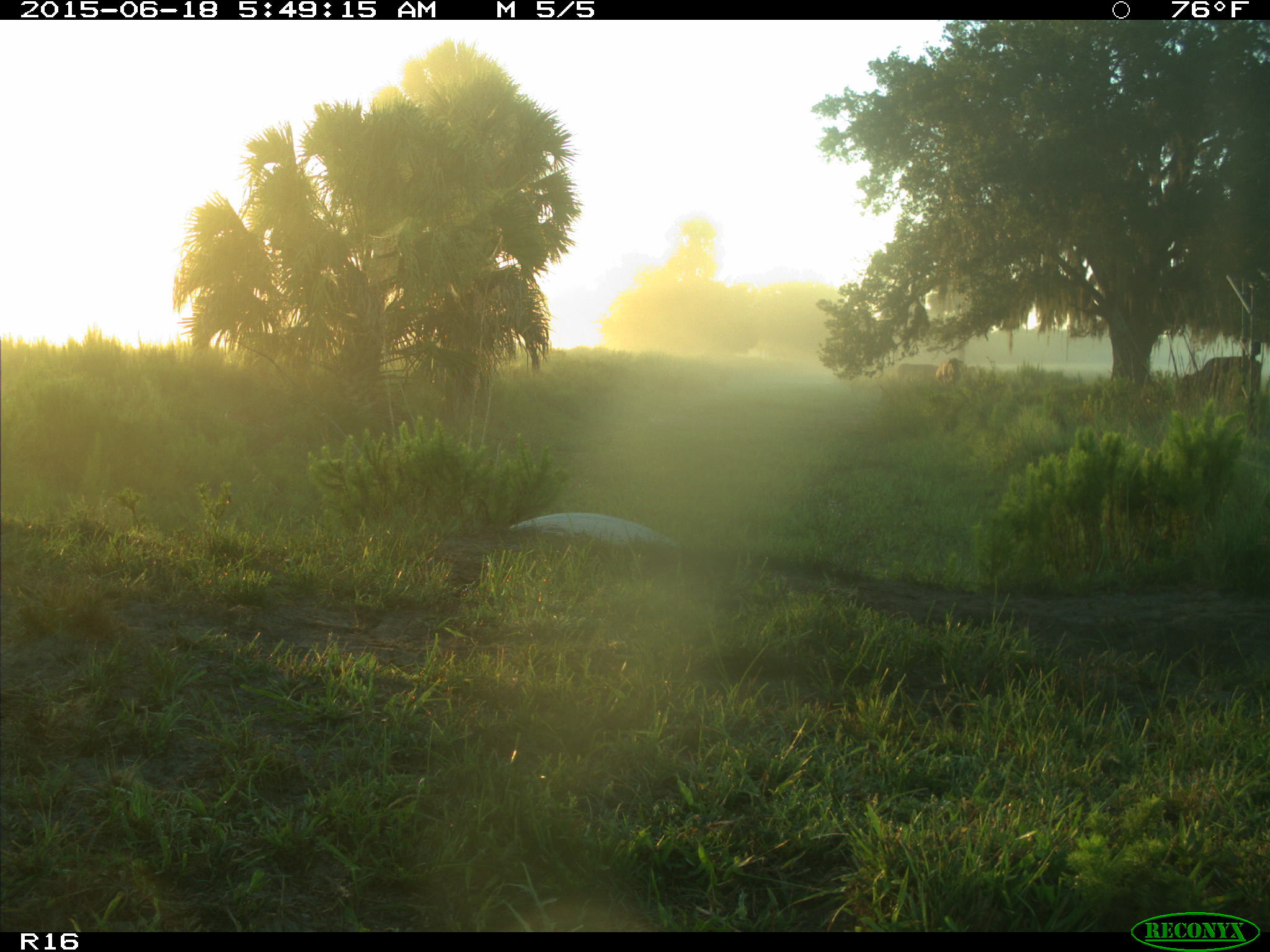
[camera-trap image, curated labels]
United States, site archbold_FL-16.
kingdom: Animalia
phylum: Chordata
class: Mammalia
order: Artiodactyla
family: Bovidae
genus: Bos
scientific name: Bos taurus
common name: domestic cow